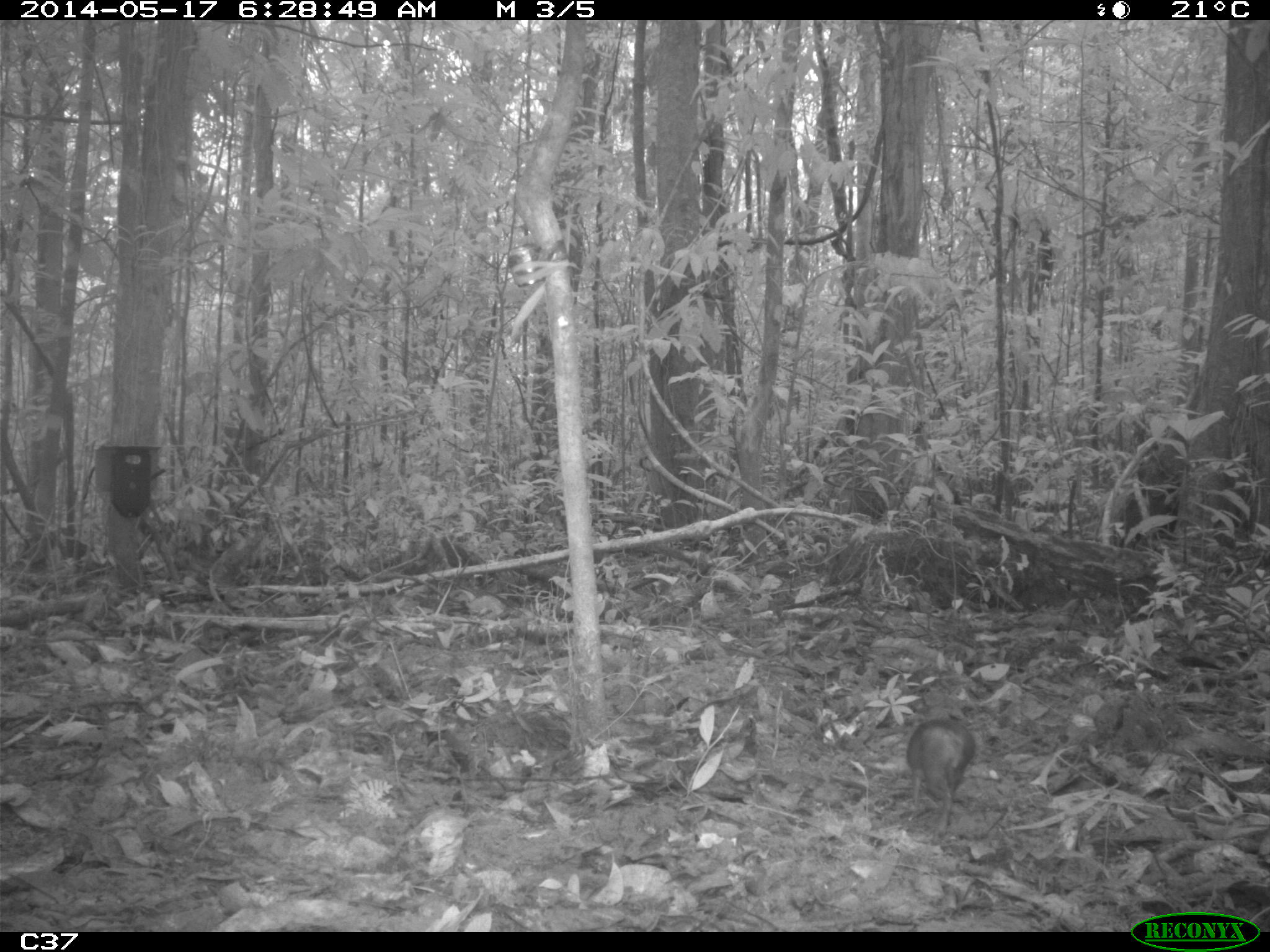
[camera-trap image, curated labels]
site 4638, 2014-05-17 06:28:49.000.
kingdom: Animalia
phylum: Chordata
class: Mammalia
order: Rodentia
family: Dasyproctidae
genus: Myoprocta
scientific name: Myoprocta pratti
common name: green acouchi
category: myoprocta pratii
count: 1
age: adult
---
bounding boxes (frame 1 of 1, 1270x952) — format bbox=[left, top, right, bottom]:
myoprocta pratii: bbox=[905, 716, 976, 833]